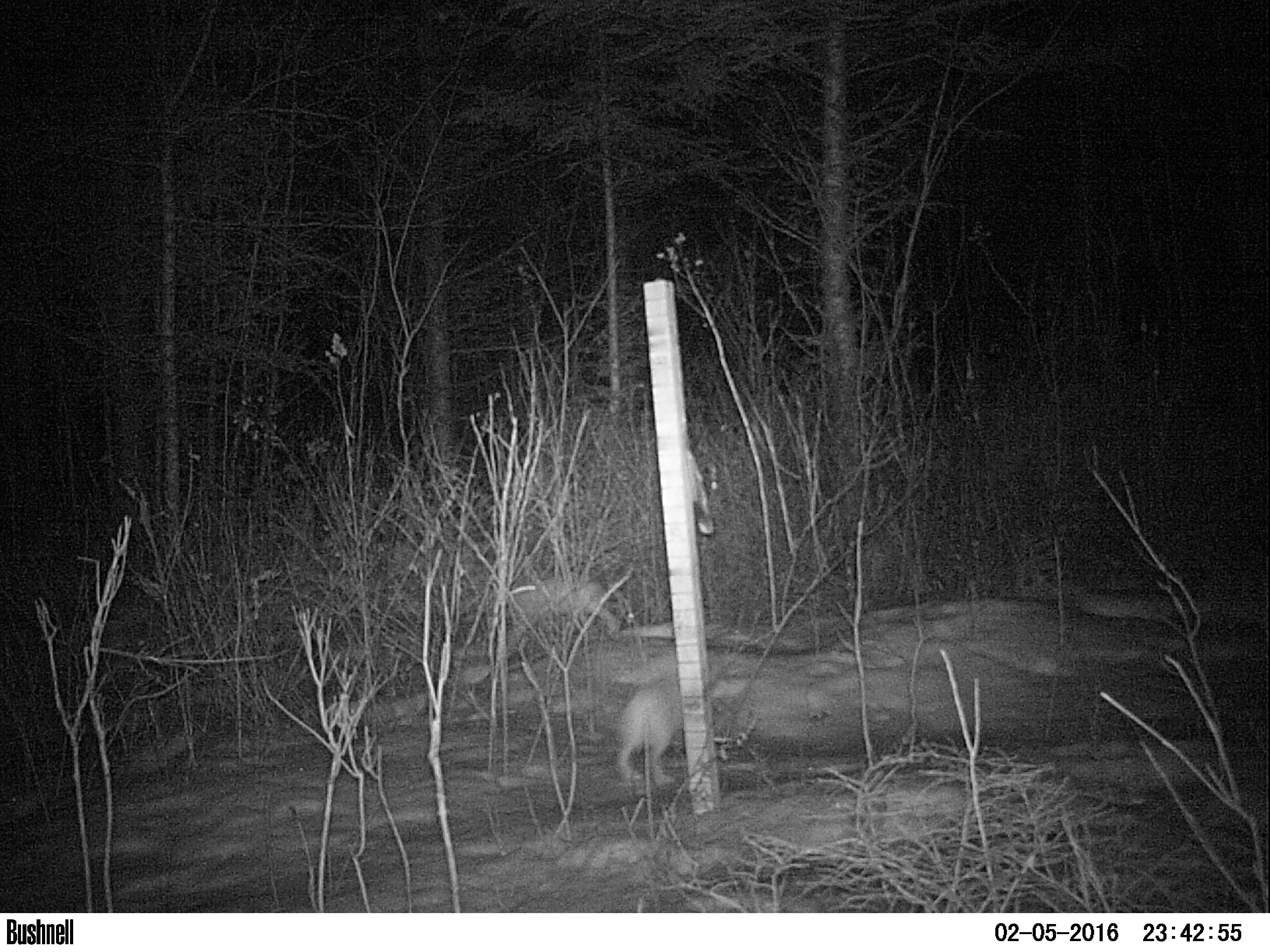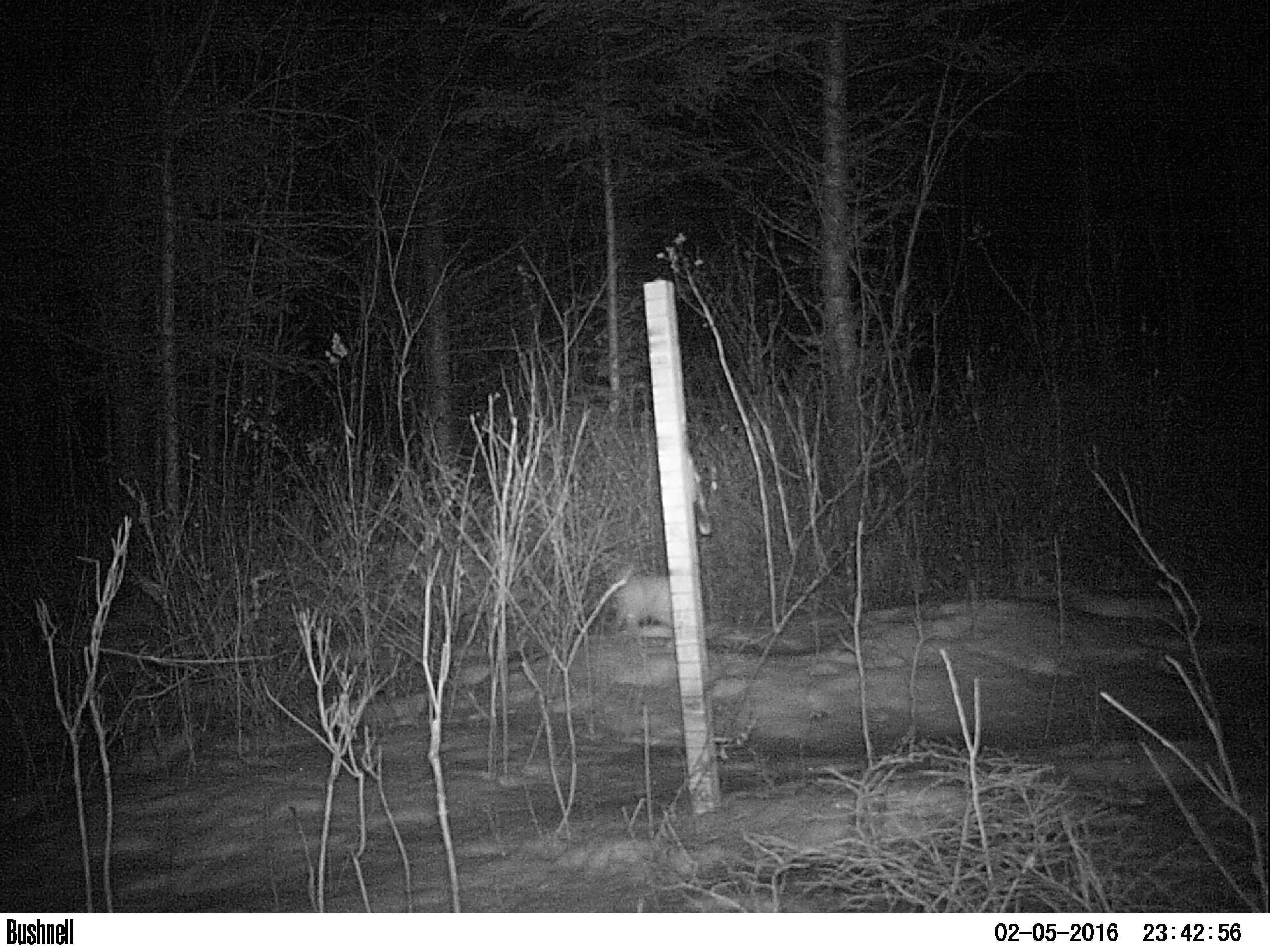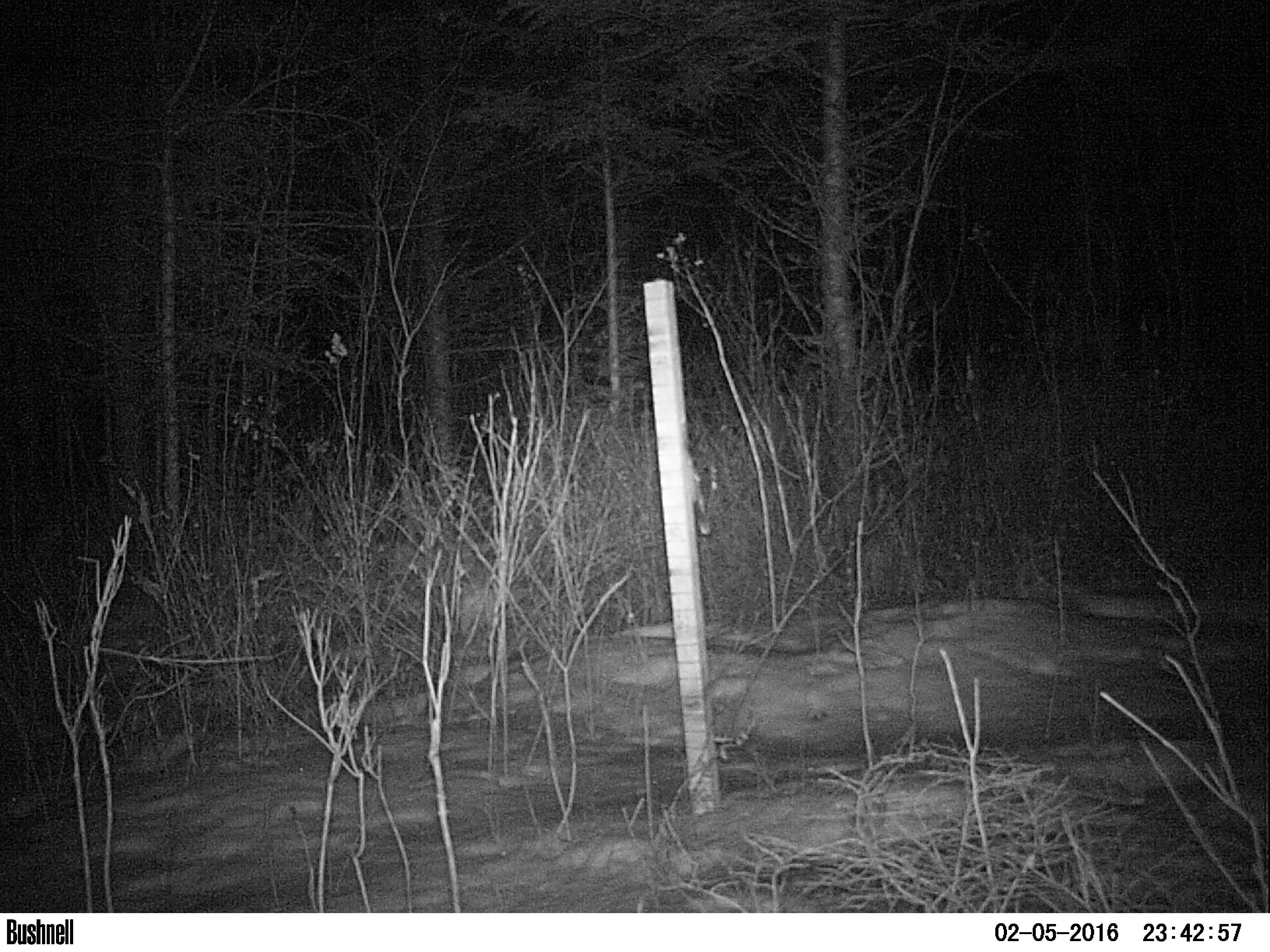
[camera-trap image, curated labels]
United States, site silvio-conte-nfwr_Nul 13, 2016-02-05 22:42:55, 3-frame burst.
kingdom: Animalia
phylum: Chordata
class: Mammalia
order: Lagomorpha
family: Leporidae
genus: Lepus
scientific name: Lepus americanus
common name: snowshoe hare